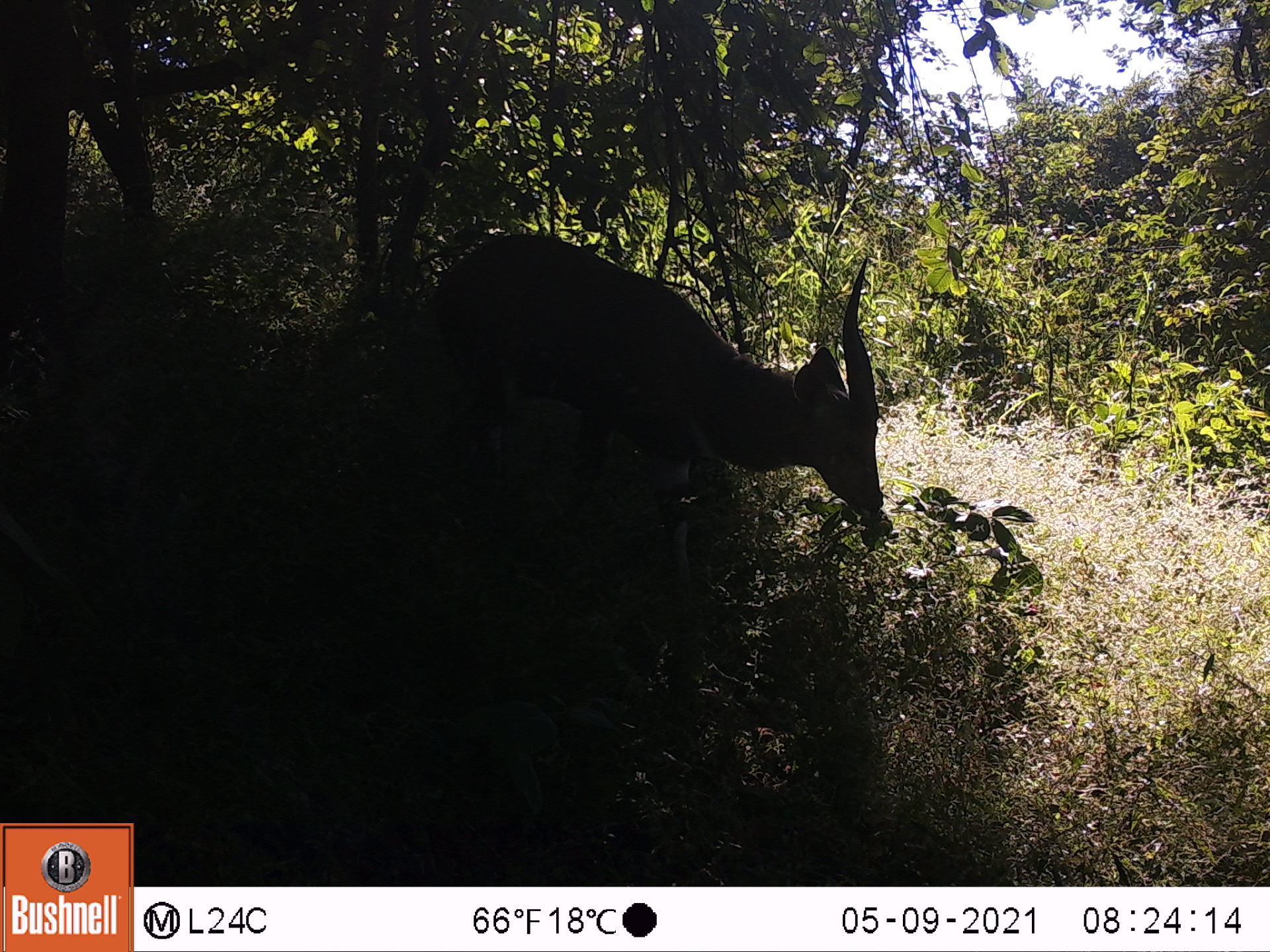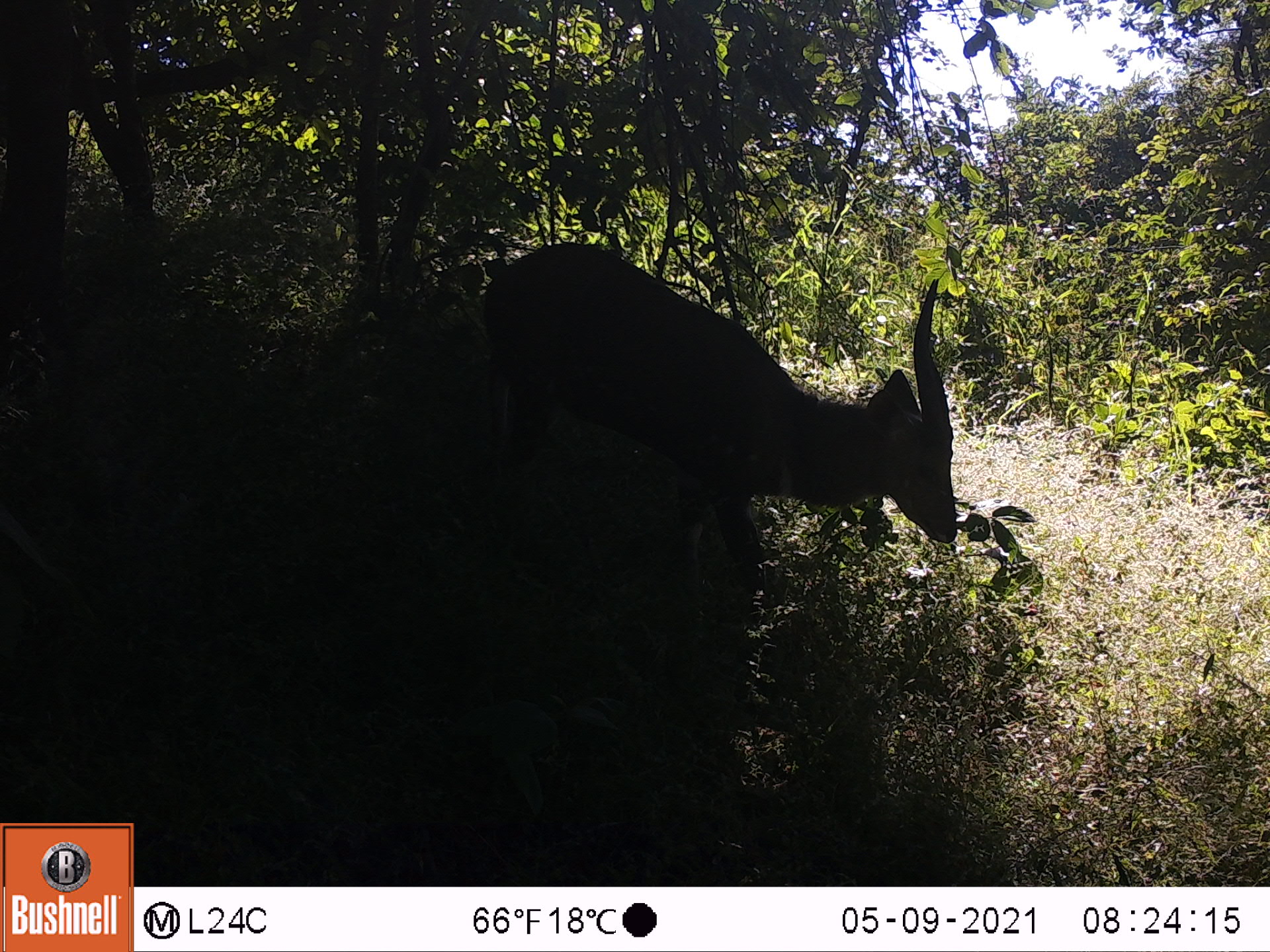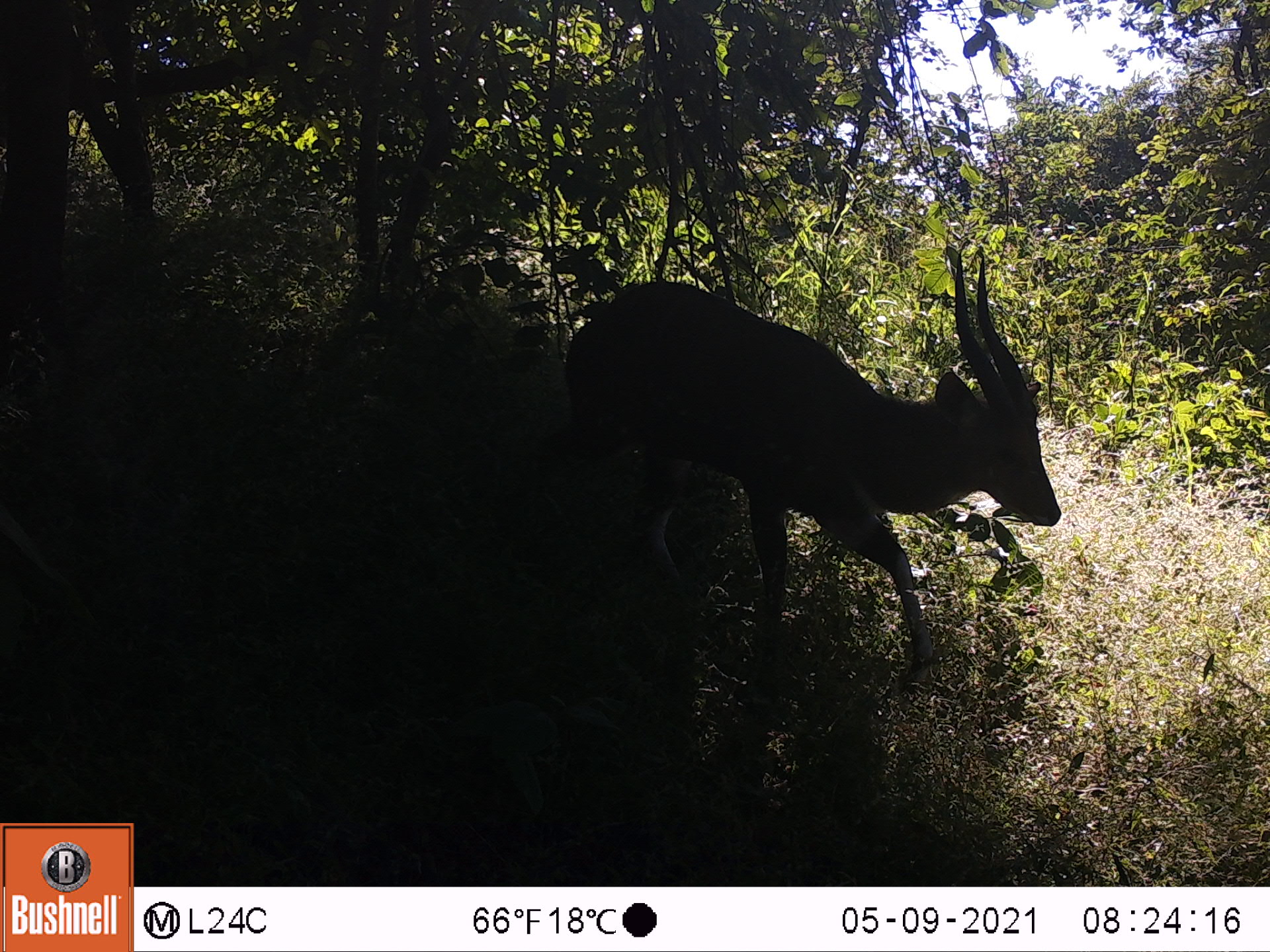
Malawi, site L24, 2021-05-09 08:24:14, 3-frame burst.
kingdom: Animalia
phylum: Chordata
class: Mammalia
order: Artiodactyla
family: Bovidae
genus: Tragelaphus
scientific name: Tragelaphus sylvaticus sylvaticus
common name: cape bushbuck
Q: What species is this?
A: Cape bushbuck (Tragelaphus sylvaticus sylvaticus).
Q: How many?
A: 1.